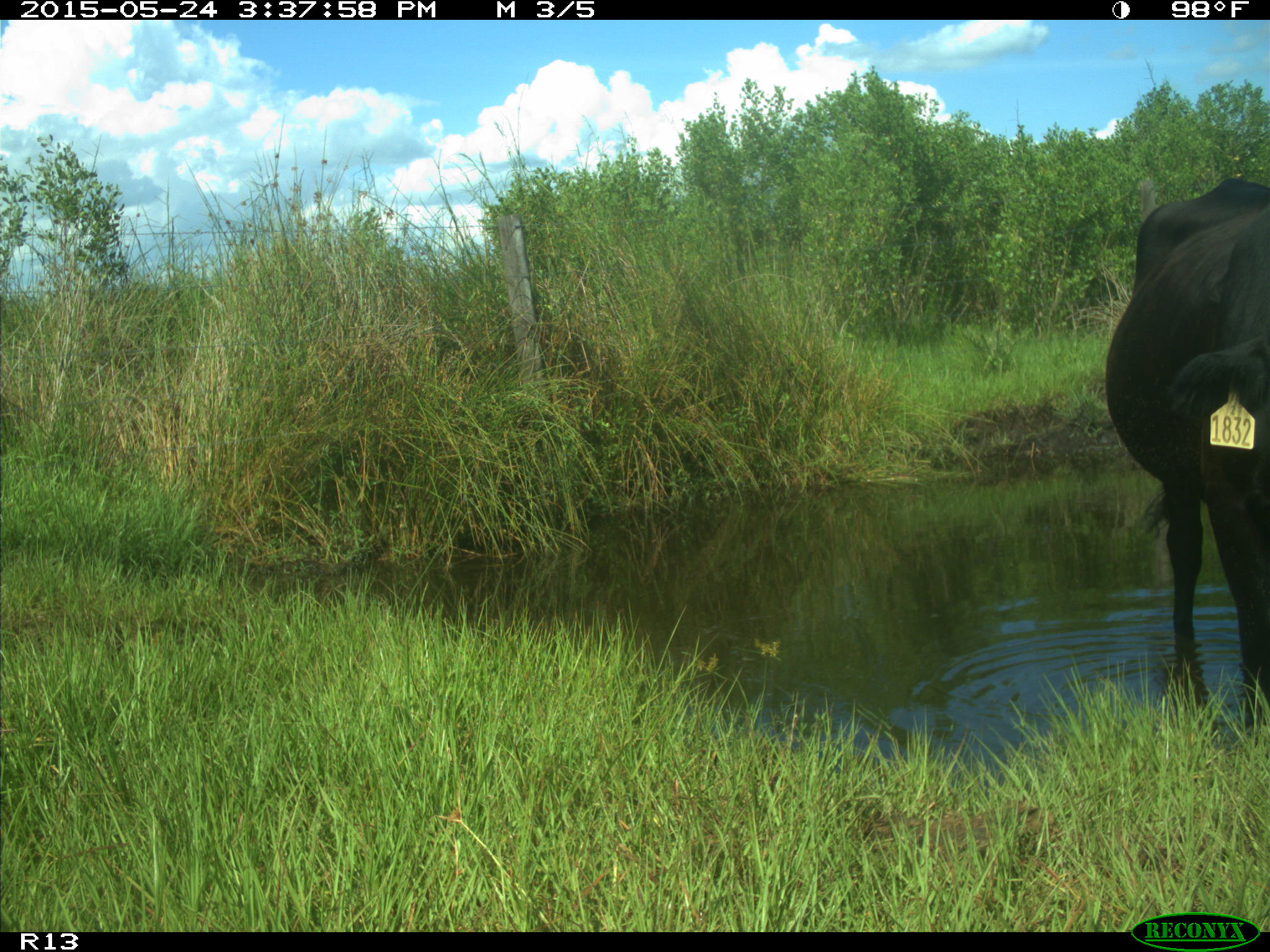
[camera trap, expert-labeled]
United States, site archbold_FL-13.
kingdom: Animalia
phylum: Chordata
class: Mammalia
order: Artiodactyla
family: Bovidae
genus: Bos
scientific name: Bos taurus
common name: domestic cow